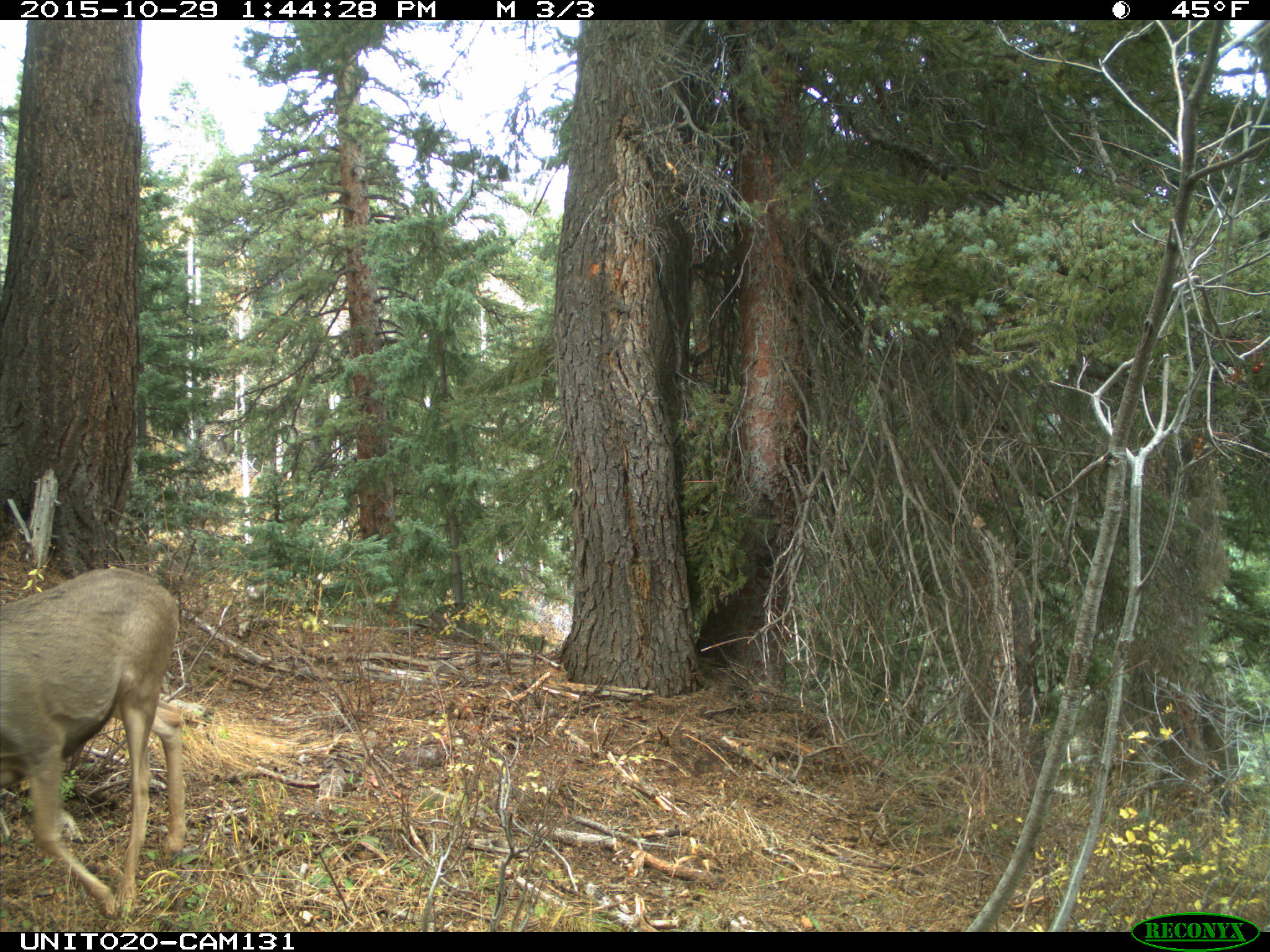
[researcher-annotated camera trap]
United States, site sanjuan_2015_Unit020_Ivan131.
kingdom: Animalia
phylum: Chordata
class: Mammalia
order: Artiodactyla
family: Cervidae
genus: Odocoileus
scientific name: Odocoileus hemionus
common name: mule deer